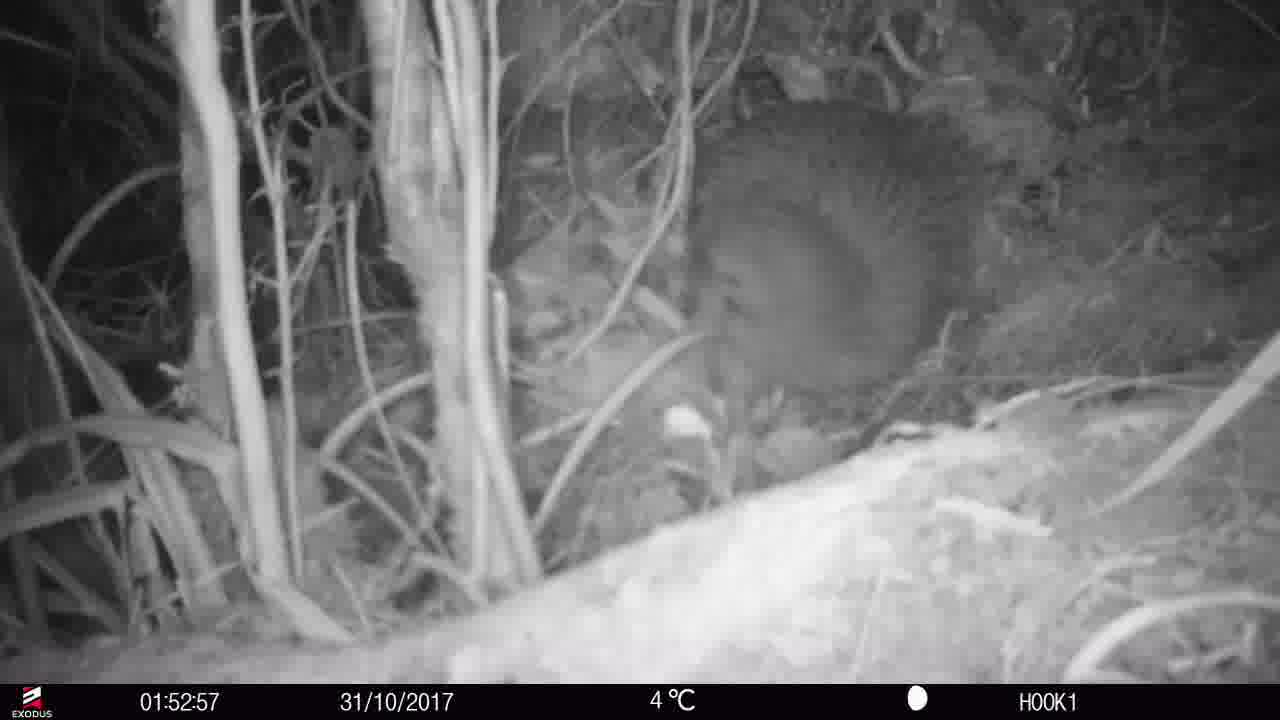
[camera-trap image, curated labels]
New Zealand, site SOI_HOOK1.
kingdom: Animalia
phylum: Chordata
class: Aves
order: Apterygiformes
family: Apterygidae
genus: Apteryx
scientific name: Apteryx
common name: kiwi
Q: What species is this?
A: Kiwi (Apteryx).